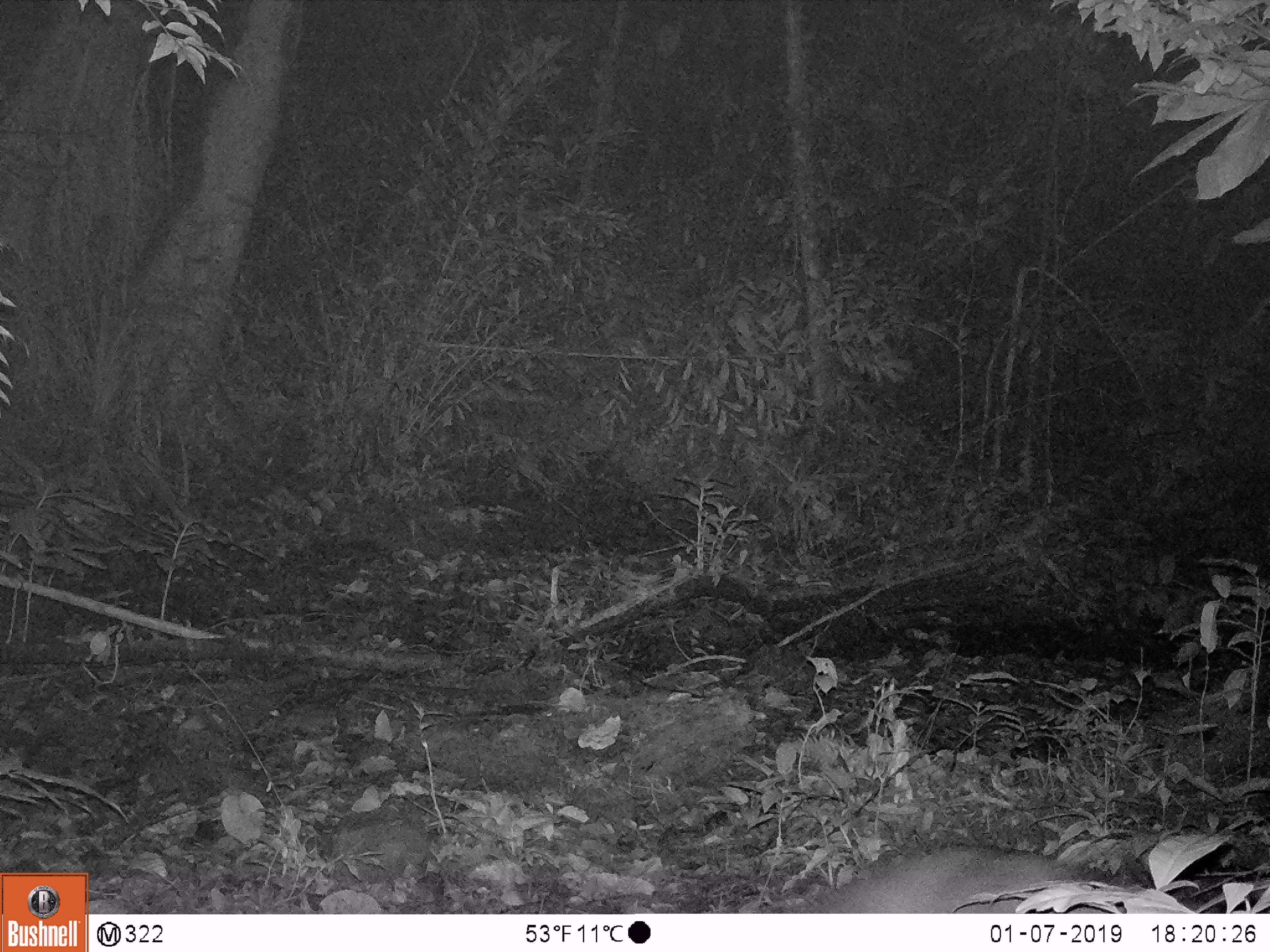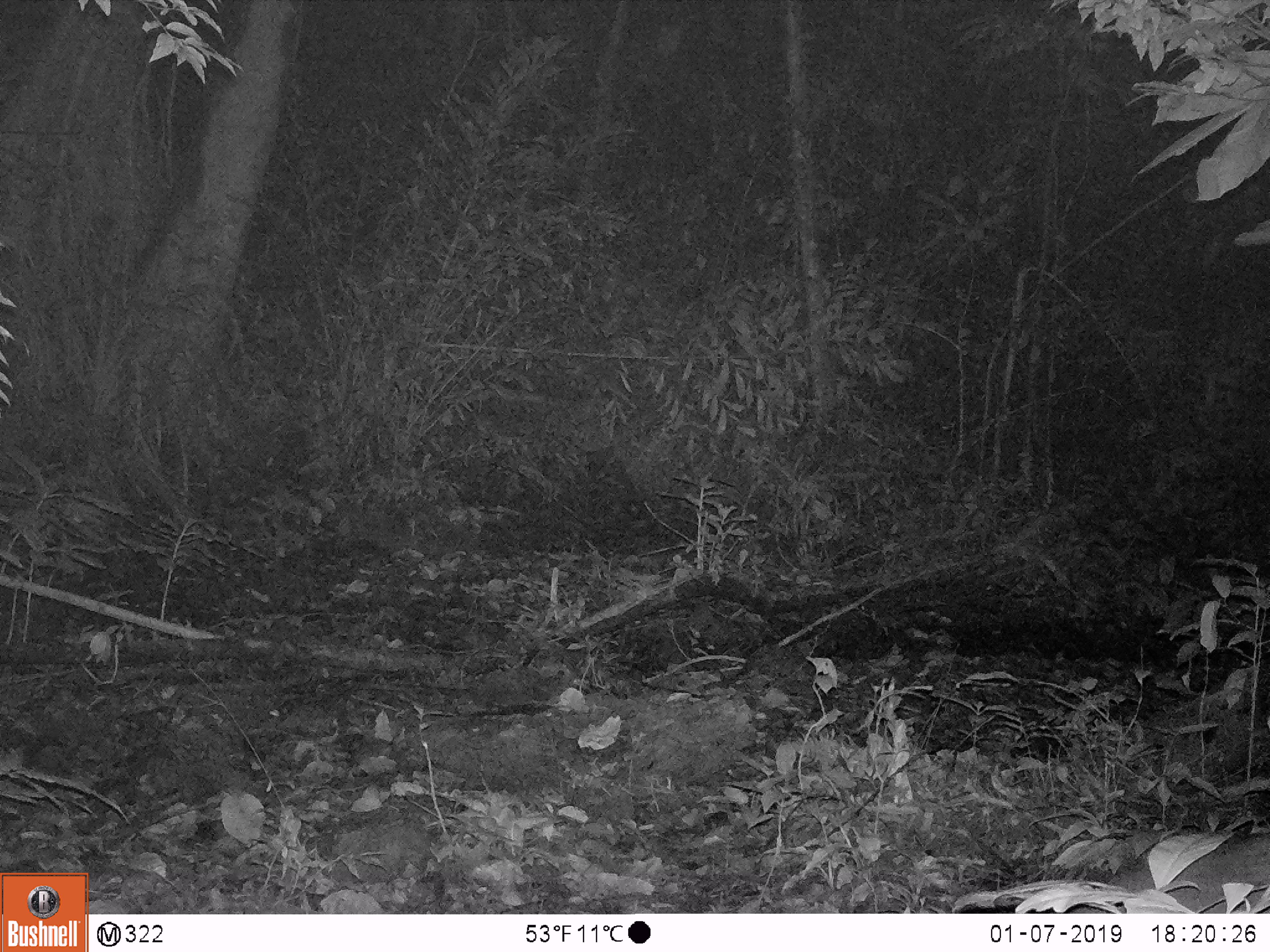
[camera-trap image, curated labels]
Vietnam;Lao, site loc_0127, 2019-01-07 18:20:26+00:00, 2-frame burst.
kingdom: Animalia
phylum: Chordata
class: Mammalia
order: Artiodactyla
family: Cervidae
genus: Muntiacus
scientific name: Muntiacus rooseveltorum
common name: roosevelt's muntjac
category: roosevelts muntjac group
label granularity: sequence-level